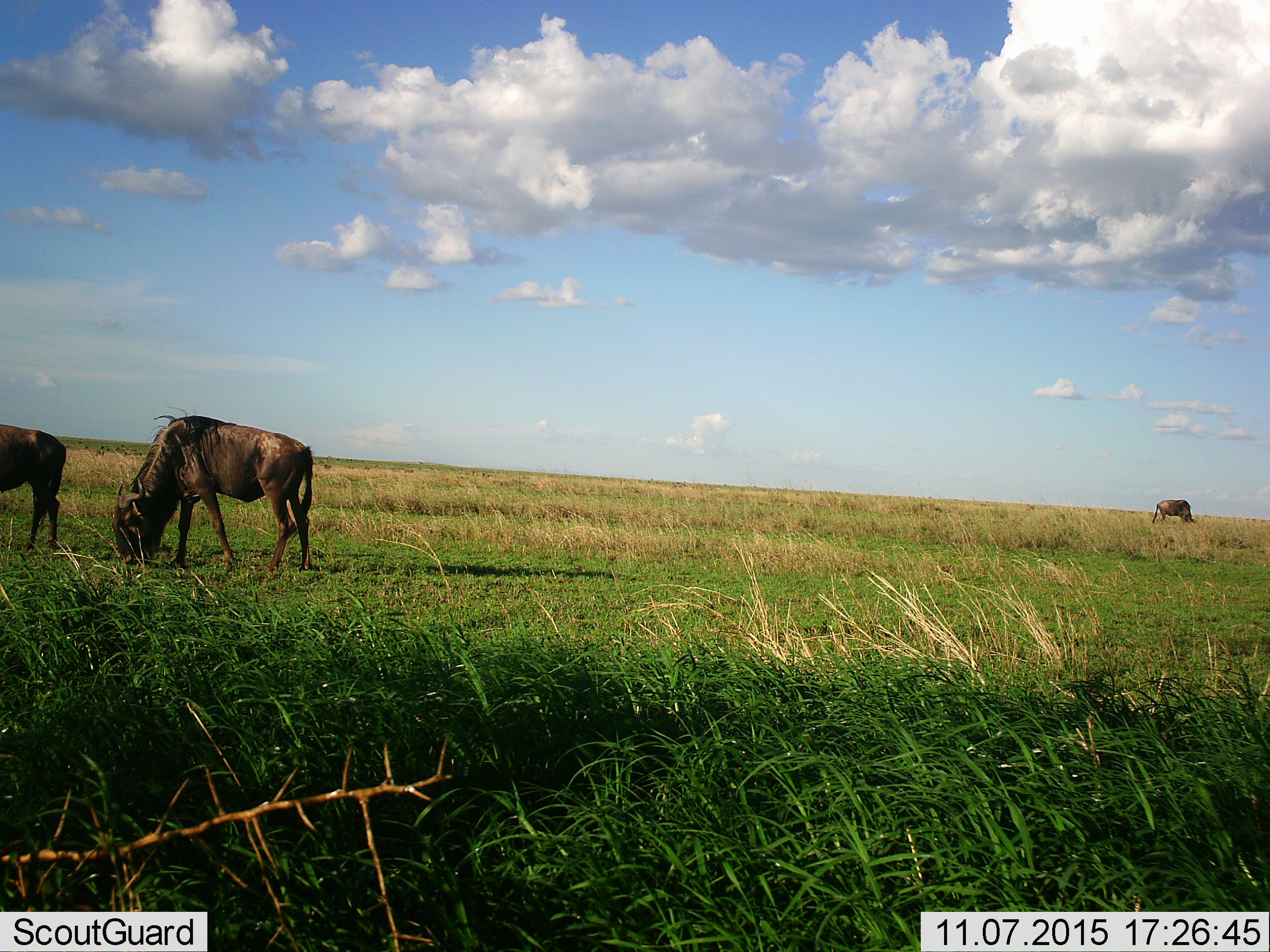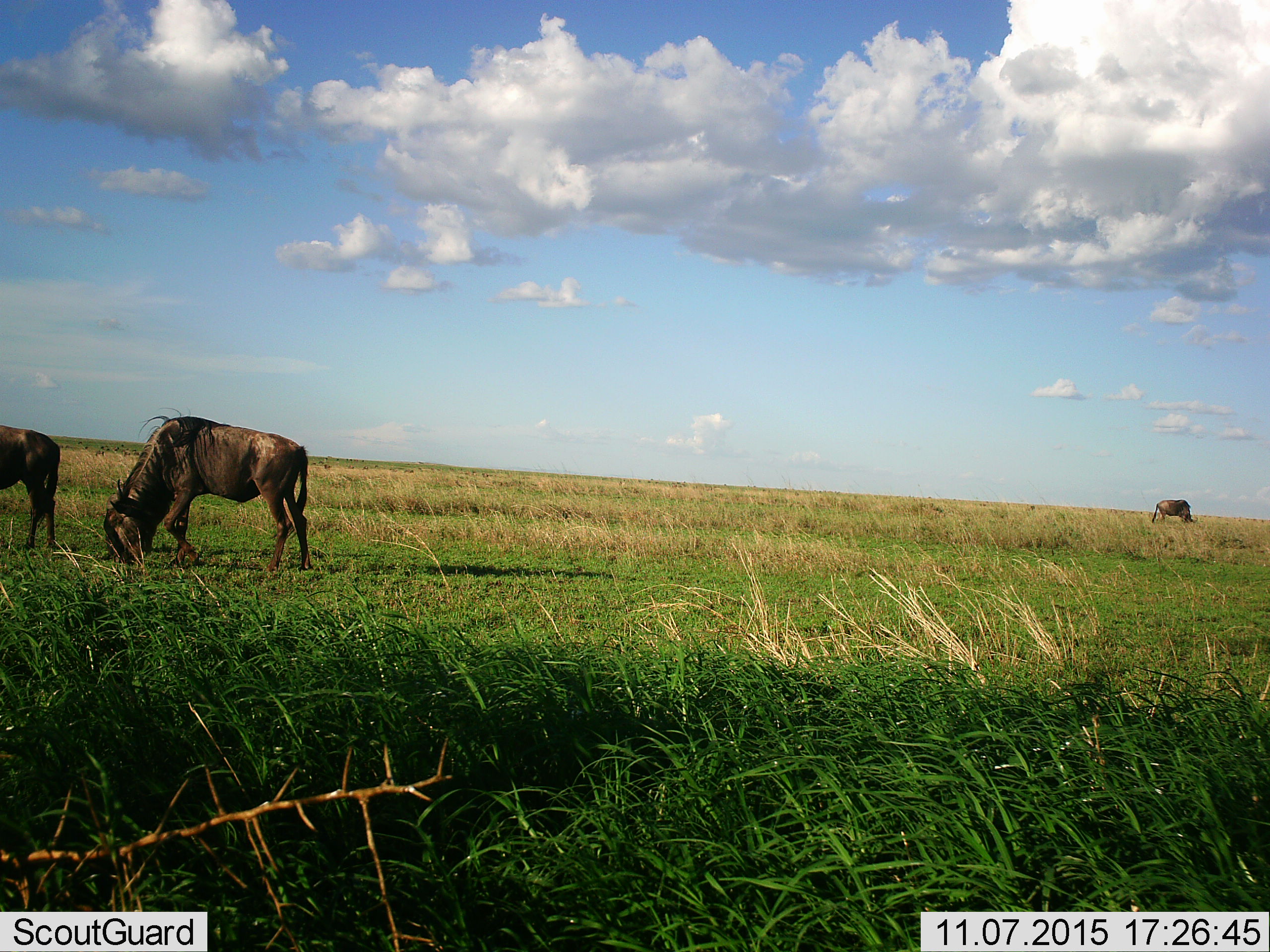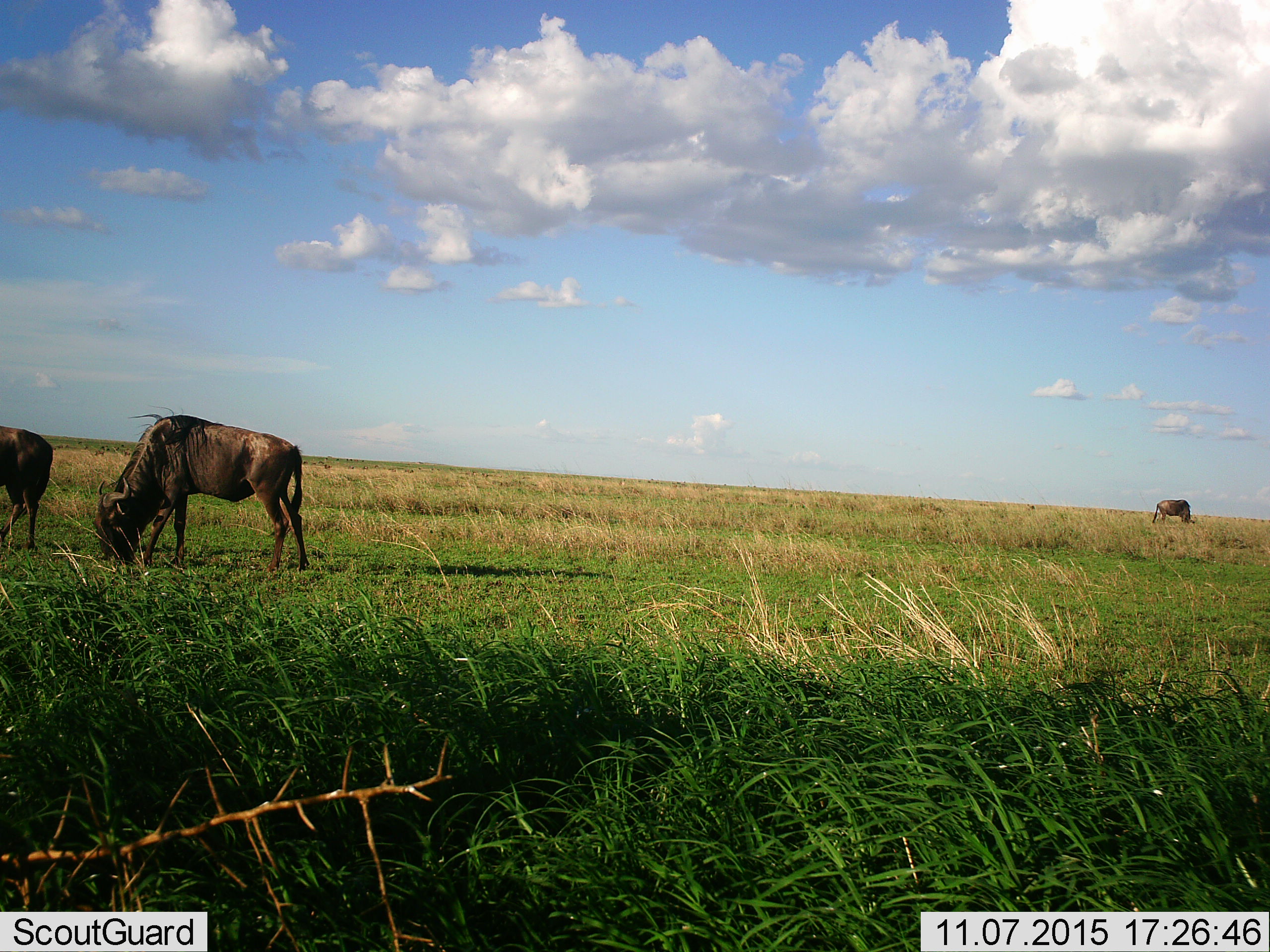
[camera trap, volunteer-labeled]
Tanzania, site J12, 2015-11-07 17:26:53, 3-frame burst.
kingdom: Animalia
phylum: Chordata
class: Mammalia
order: Artiodactyla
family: Bovidae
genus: Connochaetes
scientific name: Connochaetes taurinus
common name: blue wildebeest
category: wildebeest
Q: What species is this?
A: Wildebeest (blue wildebeest) (Connochaetes taurinus).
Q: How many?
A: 3.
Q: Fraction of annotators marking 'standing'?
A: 25%.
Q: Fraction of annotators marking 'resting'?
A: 0%.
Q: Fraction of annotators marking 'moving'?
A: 38%.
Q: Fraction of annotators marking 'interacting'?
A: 0%.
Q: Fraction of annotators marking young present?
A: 0%.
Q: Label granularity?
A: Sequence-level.